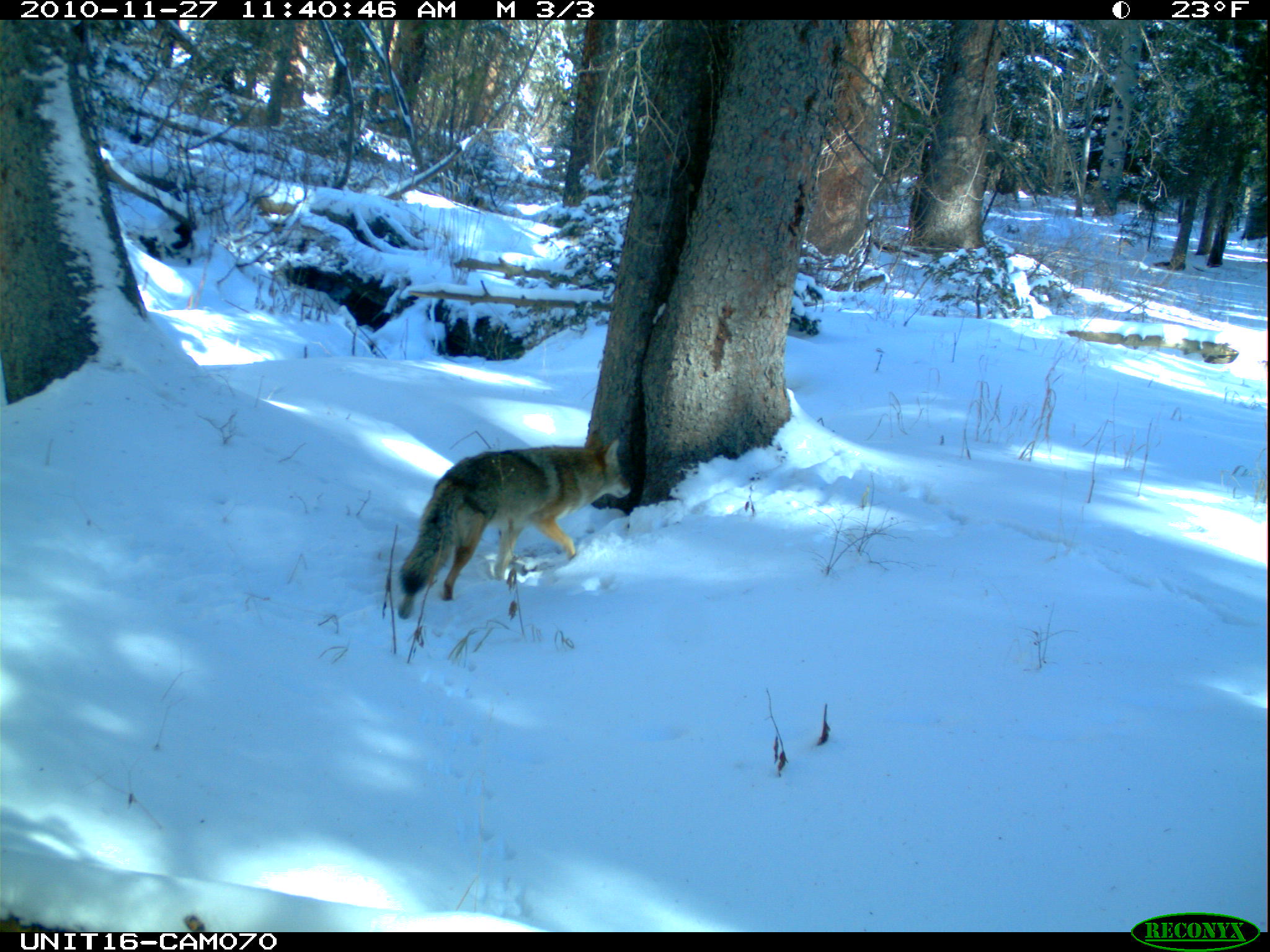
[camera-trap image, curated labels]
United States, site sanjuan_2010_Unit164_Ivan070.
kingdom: Animalia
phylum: Chordata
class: Mammalia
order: Carnivora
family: Canidae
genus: Canis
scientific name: Canis latrans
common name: coyote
Canis latrans (coyote).